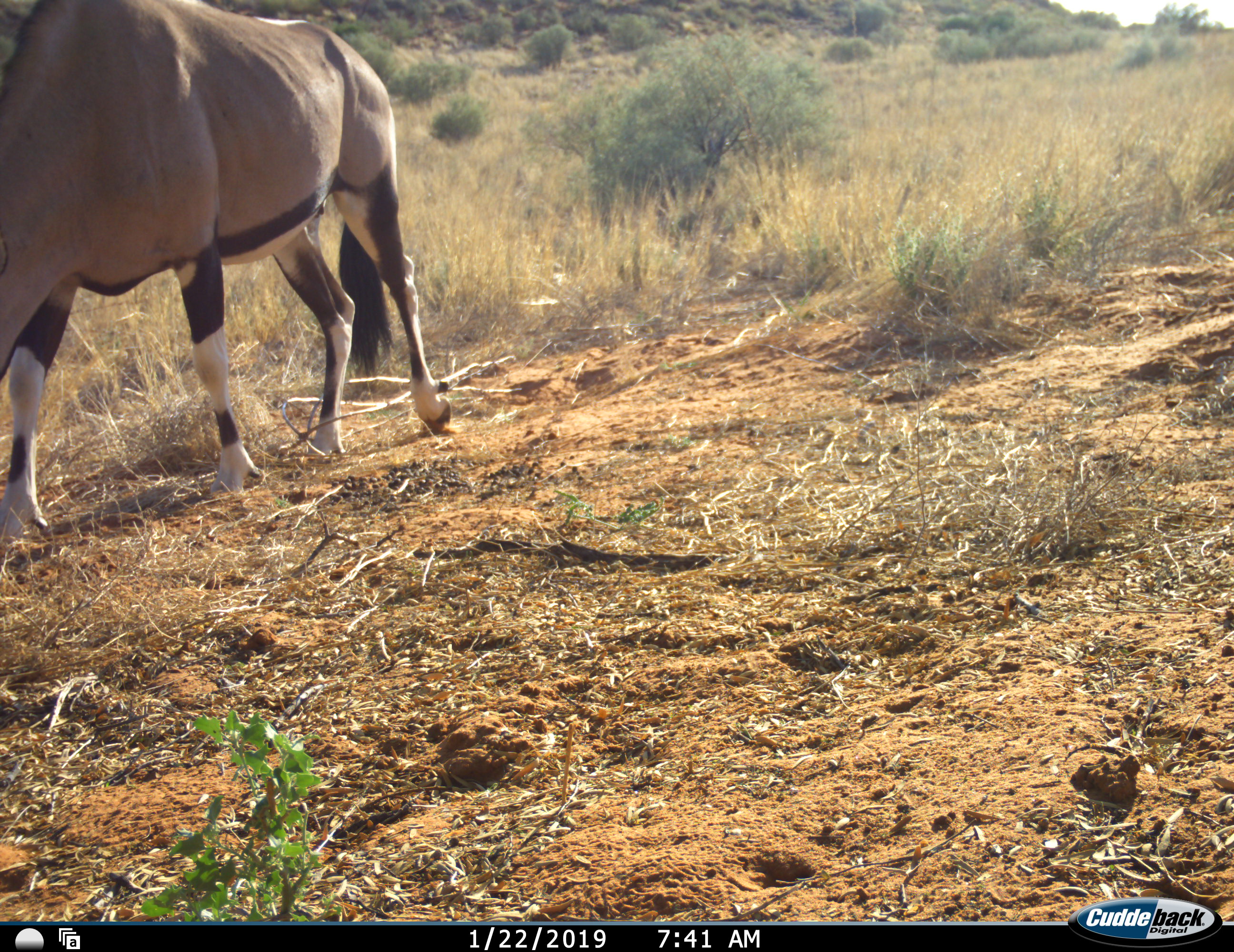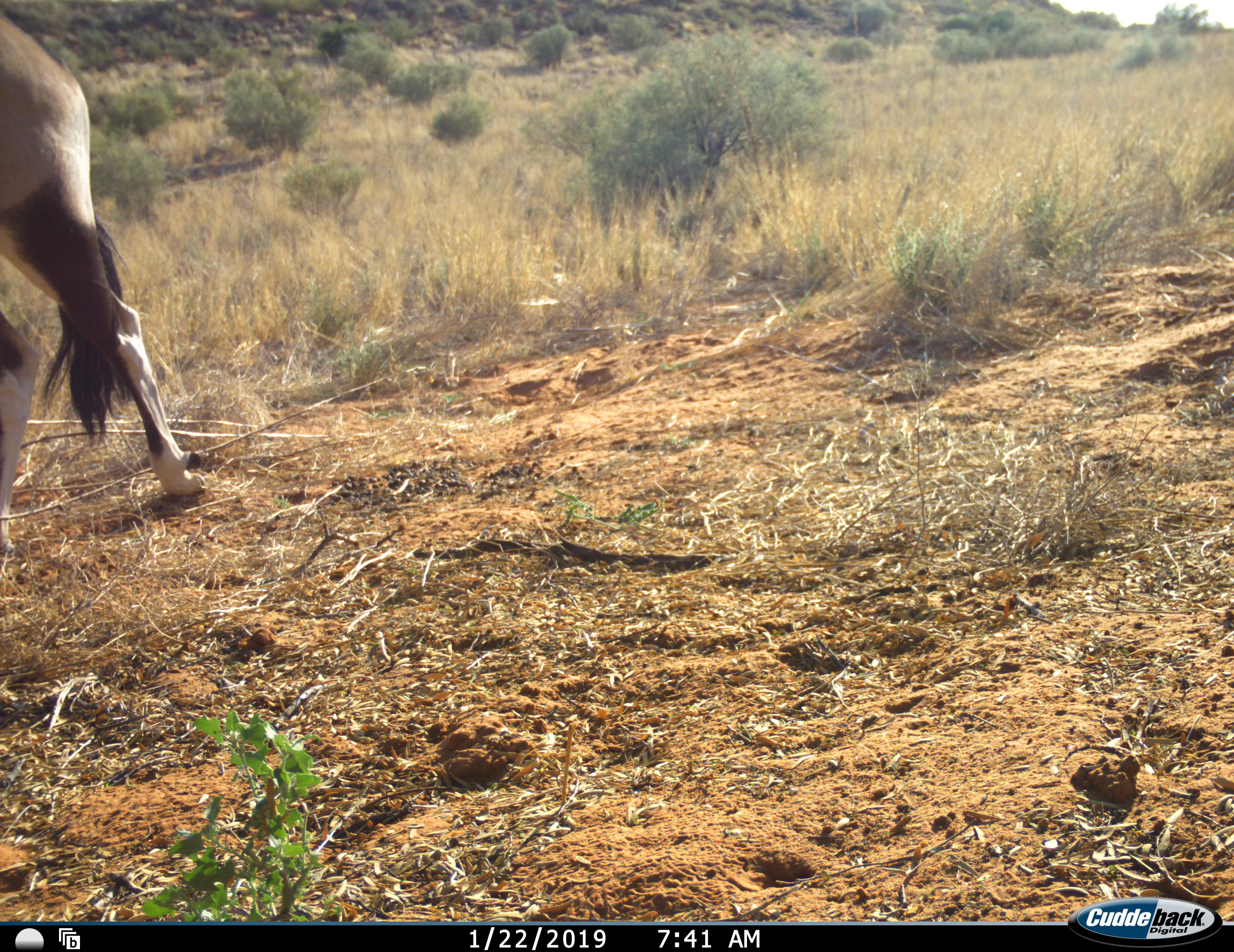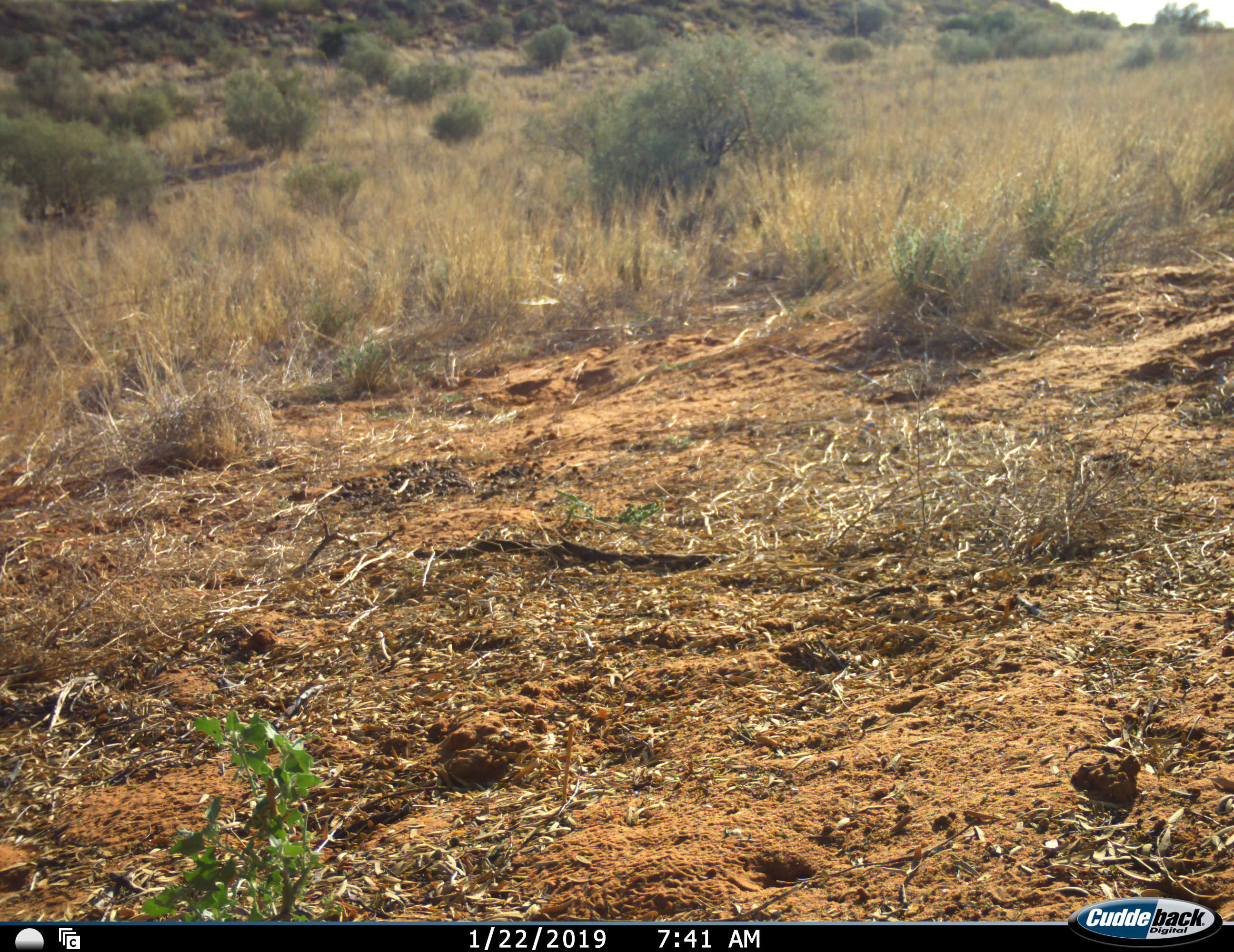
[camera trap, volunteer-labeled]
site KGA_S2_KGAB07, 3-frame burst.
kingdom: Animalia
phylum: Chordata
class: Mammalia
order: Artiodactyla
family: Bovidae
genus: Oryx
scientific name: Oryx gazella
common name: gemsbok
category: oryx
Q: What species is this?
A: Oryx (gemsbok) (Oryx gazella).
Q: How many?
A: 1.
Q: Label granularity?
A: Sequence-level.